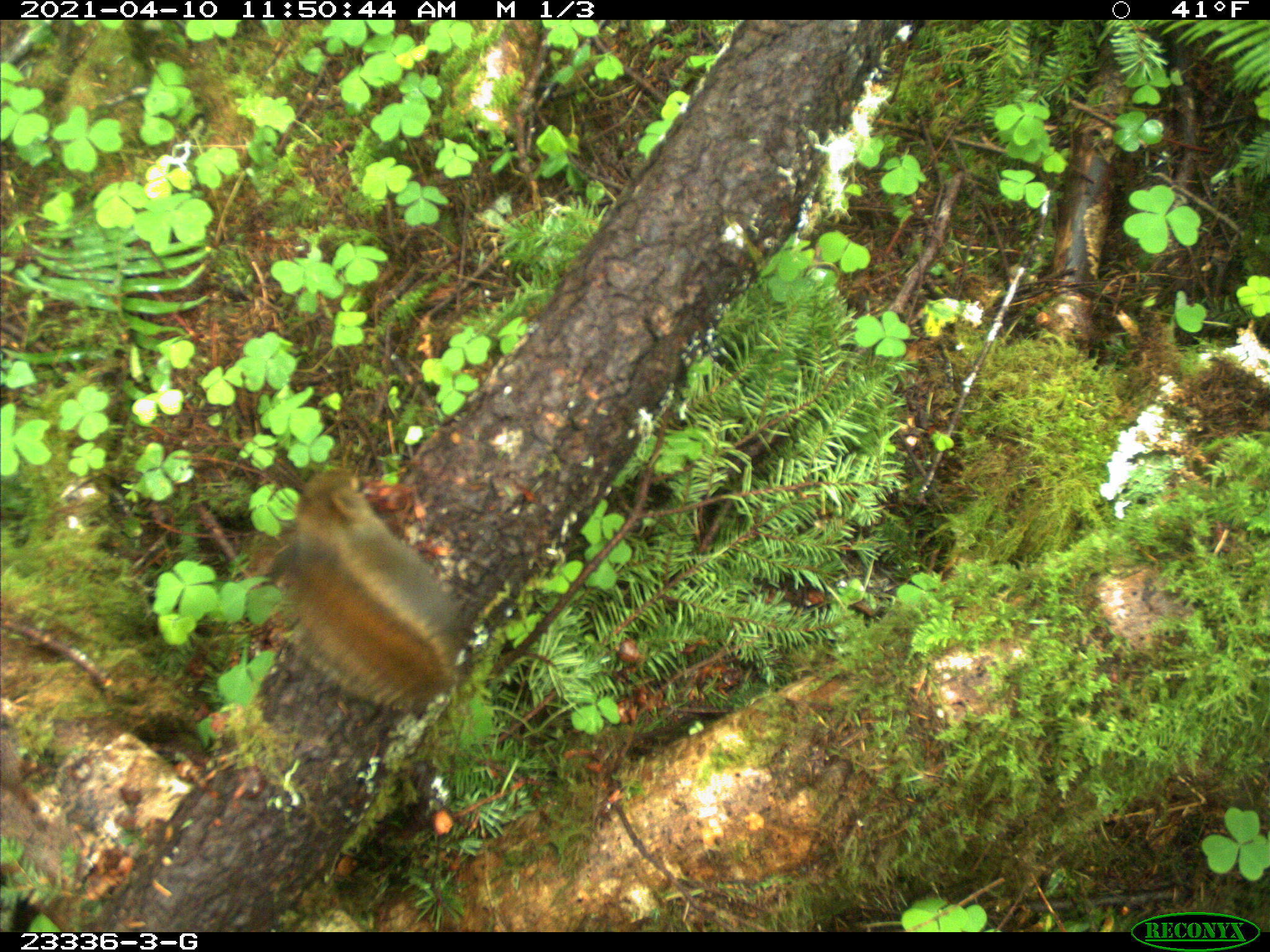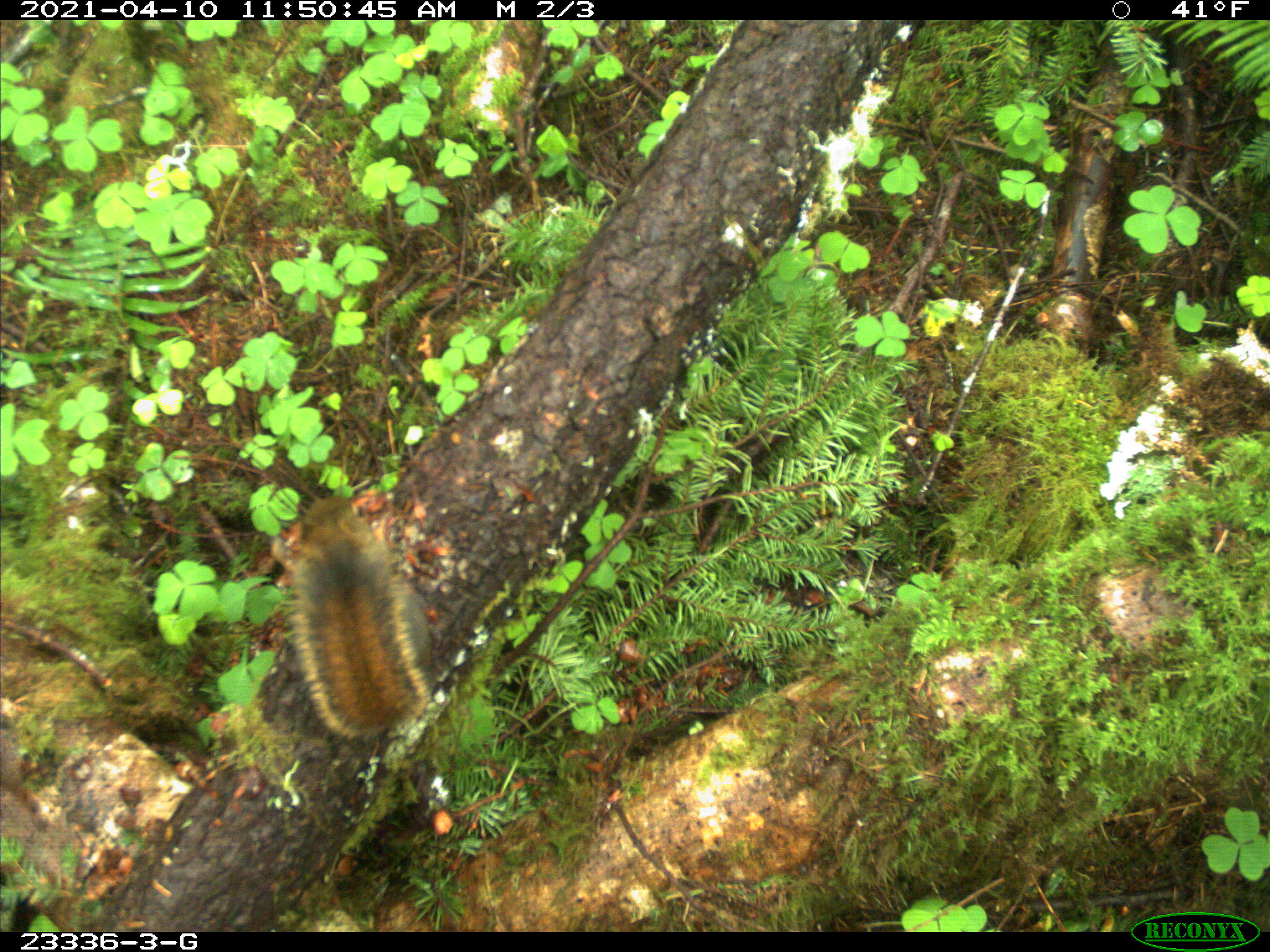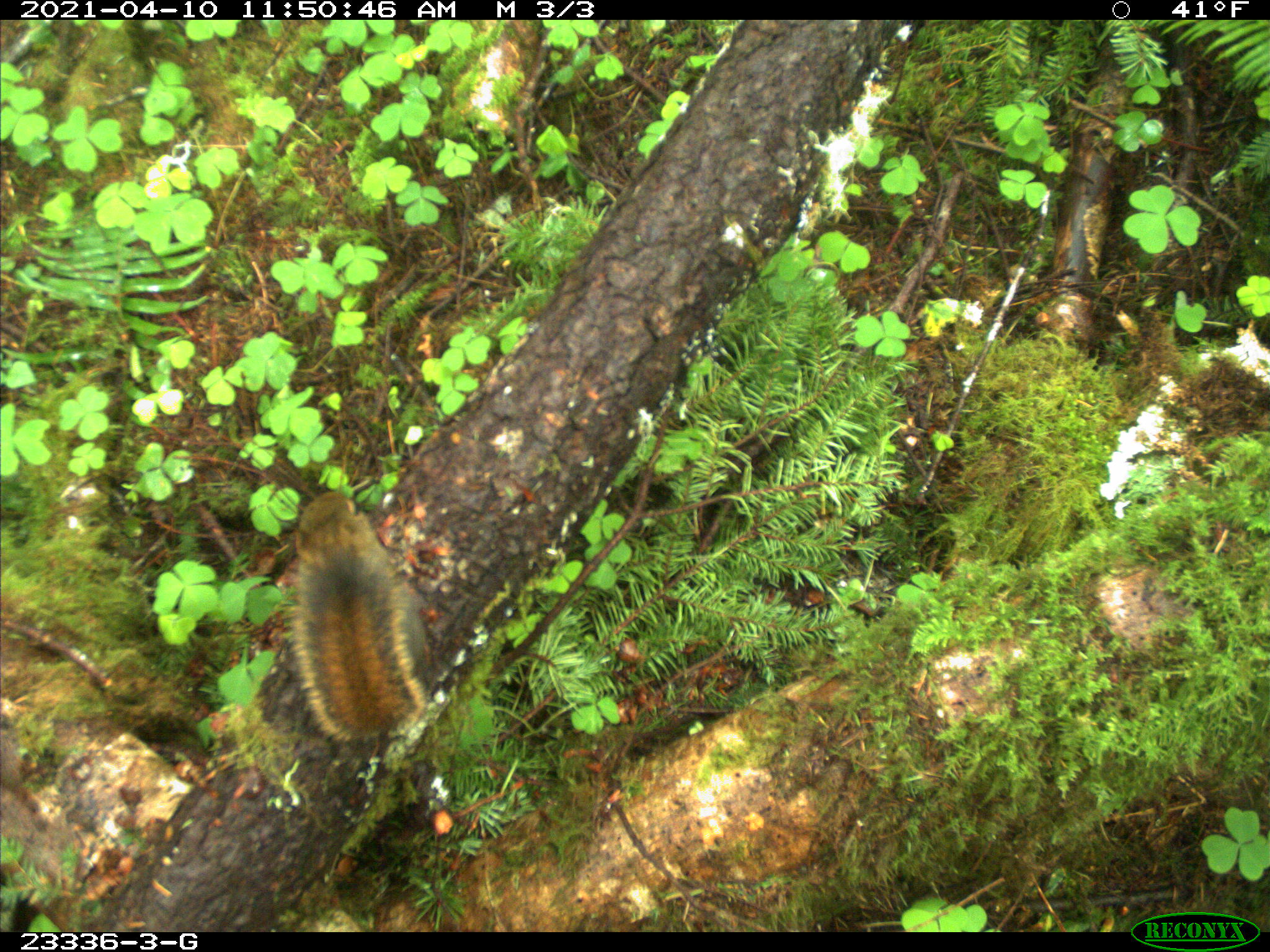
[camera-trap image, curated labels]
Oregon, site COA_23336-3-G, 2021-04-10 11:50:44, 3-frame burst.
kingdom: Animalia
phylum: Chordata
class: Mammalia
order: Rodentia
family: Sciuridae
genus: Tamiasciurus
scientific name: Tamiasciurus douglasii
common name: douglas squirrel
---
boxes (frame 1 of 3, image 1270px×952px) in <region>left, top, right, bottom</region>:
douglas squirrel: <region>273, 462, 471, 723</region>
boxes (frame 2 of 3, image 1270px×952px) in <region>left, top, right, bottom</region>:
douglas squirrel: <region>279, 487, 447, 744</region>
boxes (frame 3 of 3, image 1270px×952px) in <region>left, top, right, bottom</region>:
douglas squirrel: <region>290, 484, 438, 752</region>